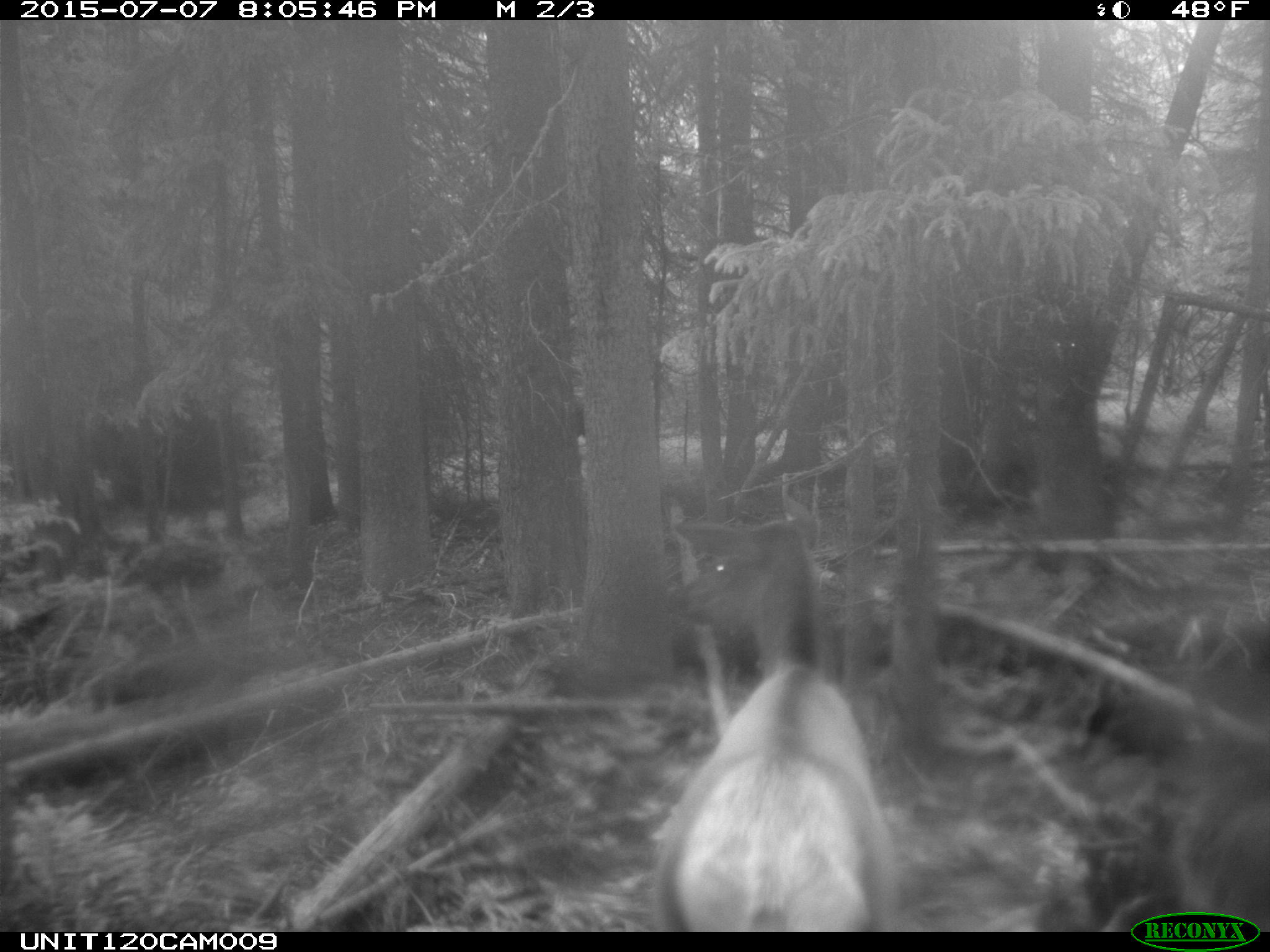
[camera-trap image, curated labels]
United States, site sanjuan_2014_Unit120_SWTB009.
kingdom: Animalia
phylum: Chordata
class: Mammalia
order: Artiodactyla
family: Cervidae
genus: Cervus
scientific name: Cervus elaphus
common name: red deer